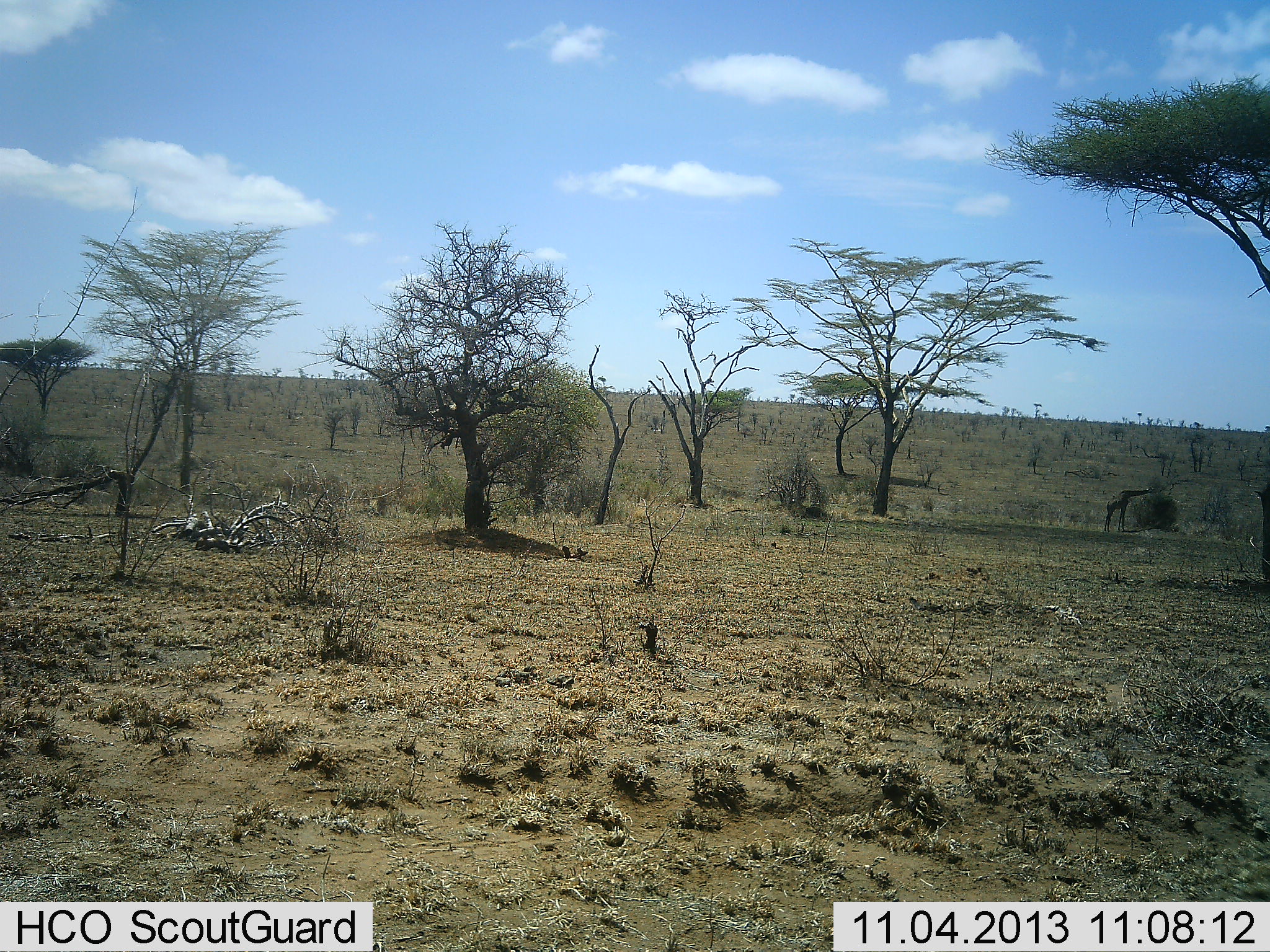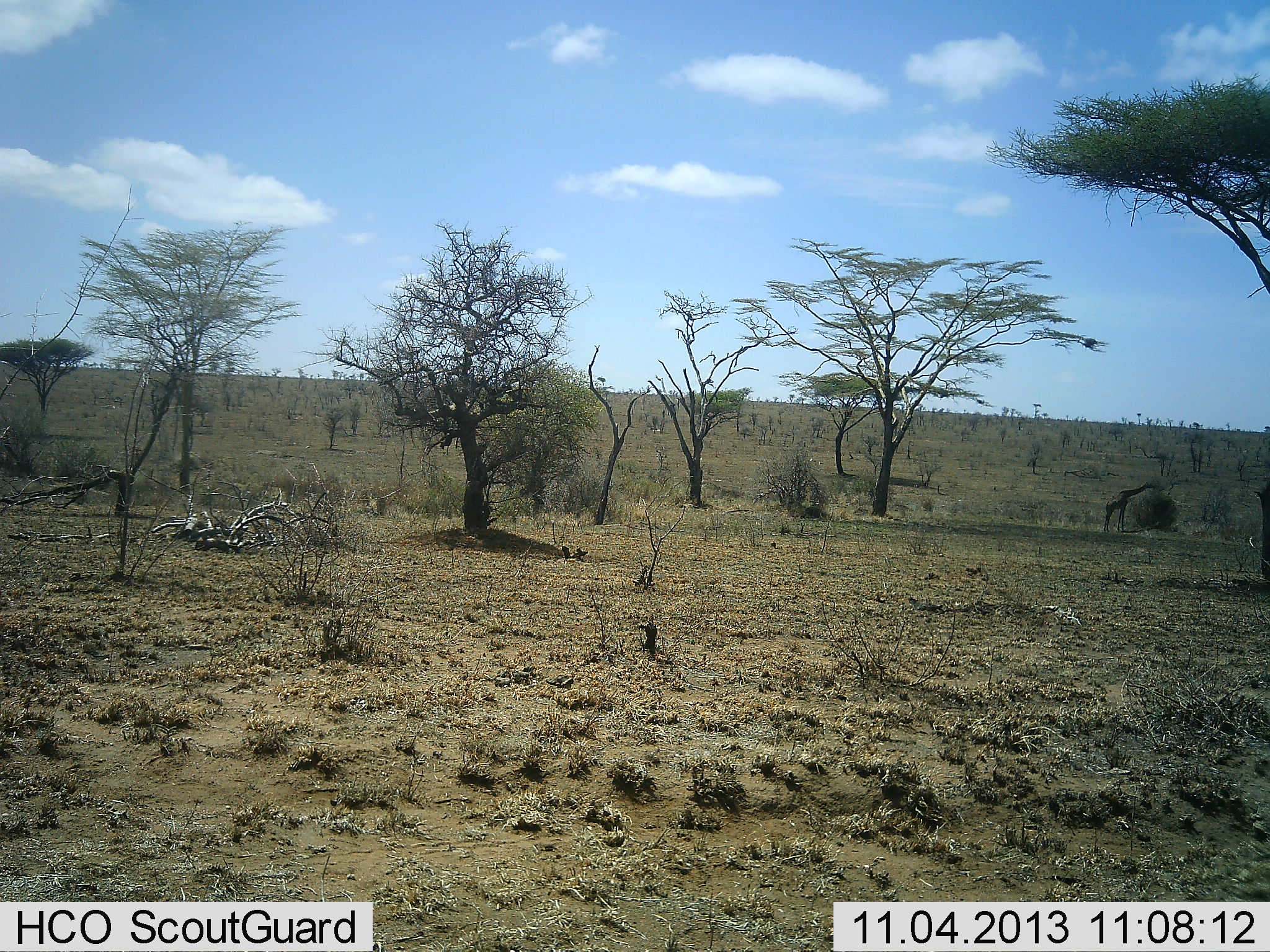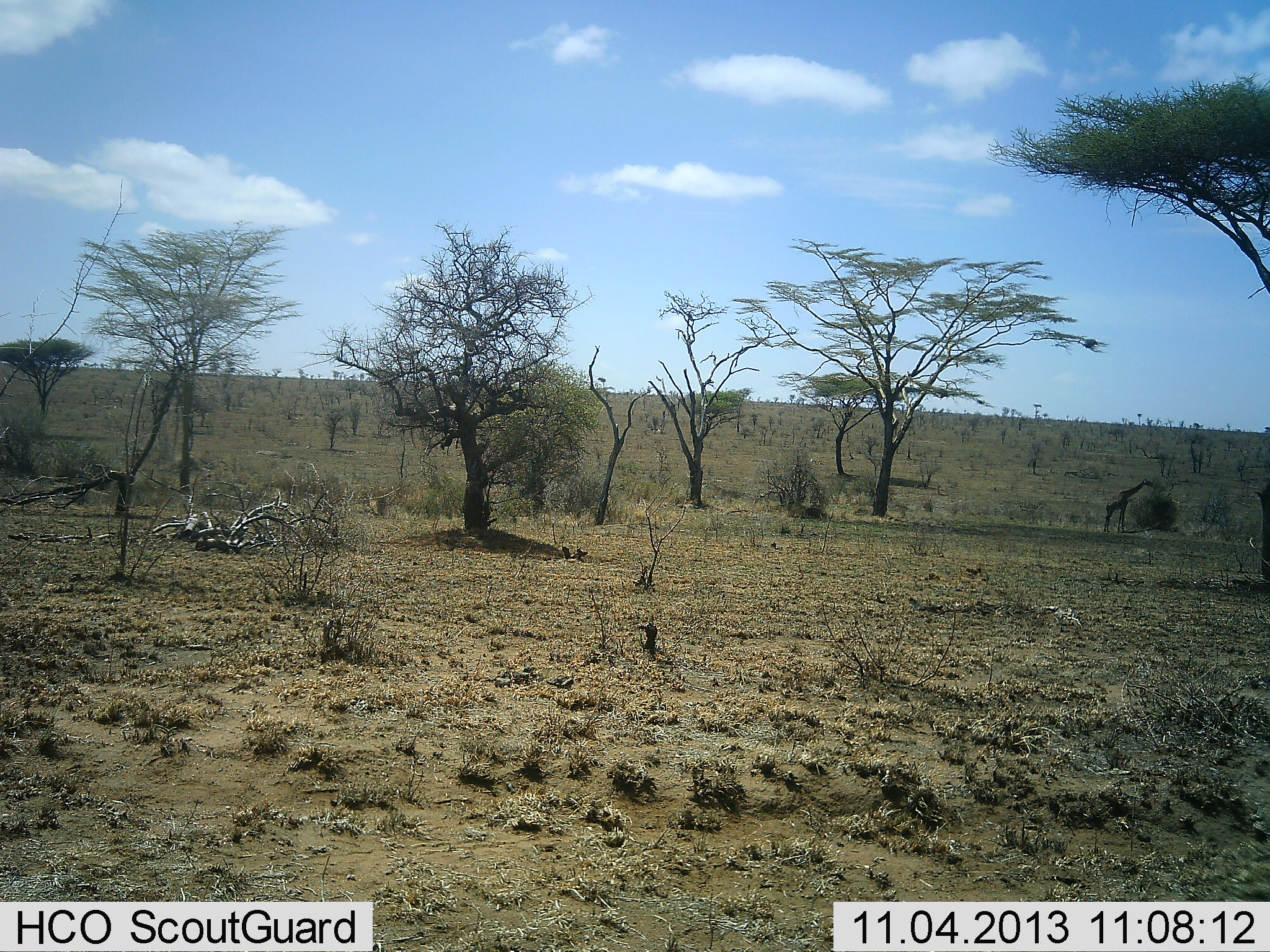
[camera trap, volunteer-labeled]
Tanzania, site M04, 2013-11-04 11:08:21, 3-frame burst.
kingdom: Animalia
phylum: Chordata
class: Mammalia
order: Artiodactyla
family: Giraffidae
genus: Giraffa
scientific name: Giraffa camelopardalis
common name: giraffe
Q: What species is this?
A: Giraffe (Giraffa camelopardalis).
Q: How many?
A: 1.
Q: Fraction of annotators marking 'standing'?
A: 30%.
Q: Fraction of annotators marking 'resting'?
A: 0%.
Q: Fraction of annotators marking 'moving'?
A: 0%.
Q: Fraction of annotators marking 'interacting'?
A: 0%.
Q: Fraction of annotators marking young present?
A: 0%.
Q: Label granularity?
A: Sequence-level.